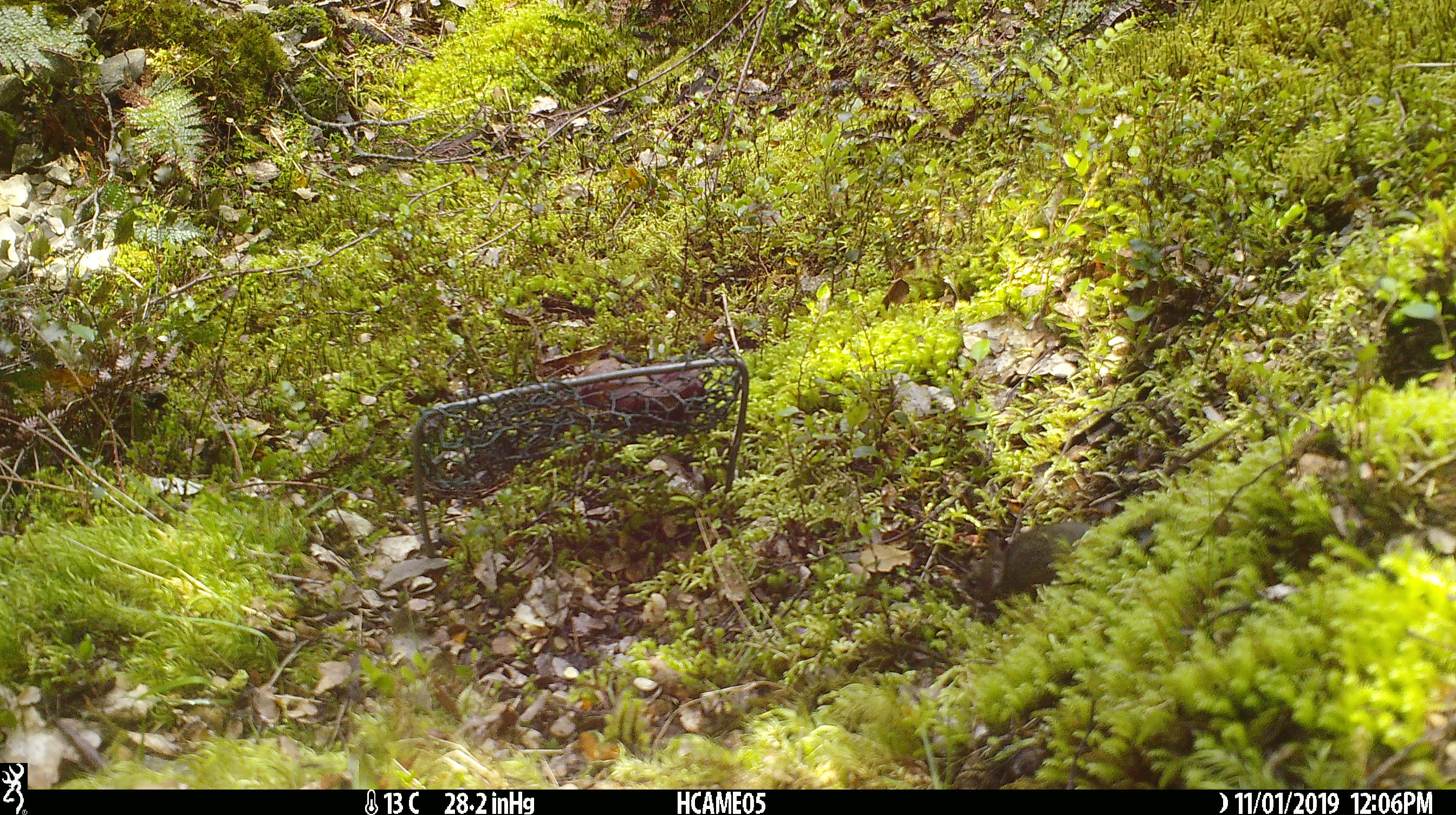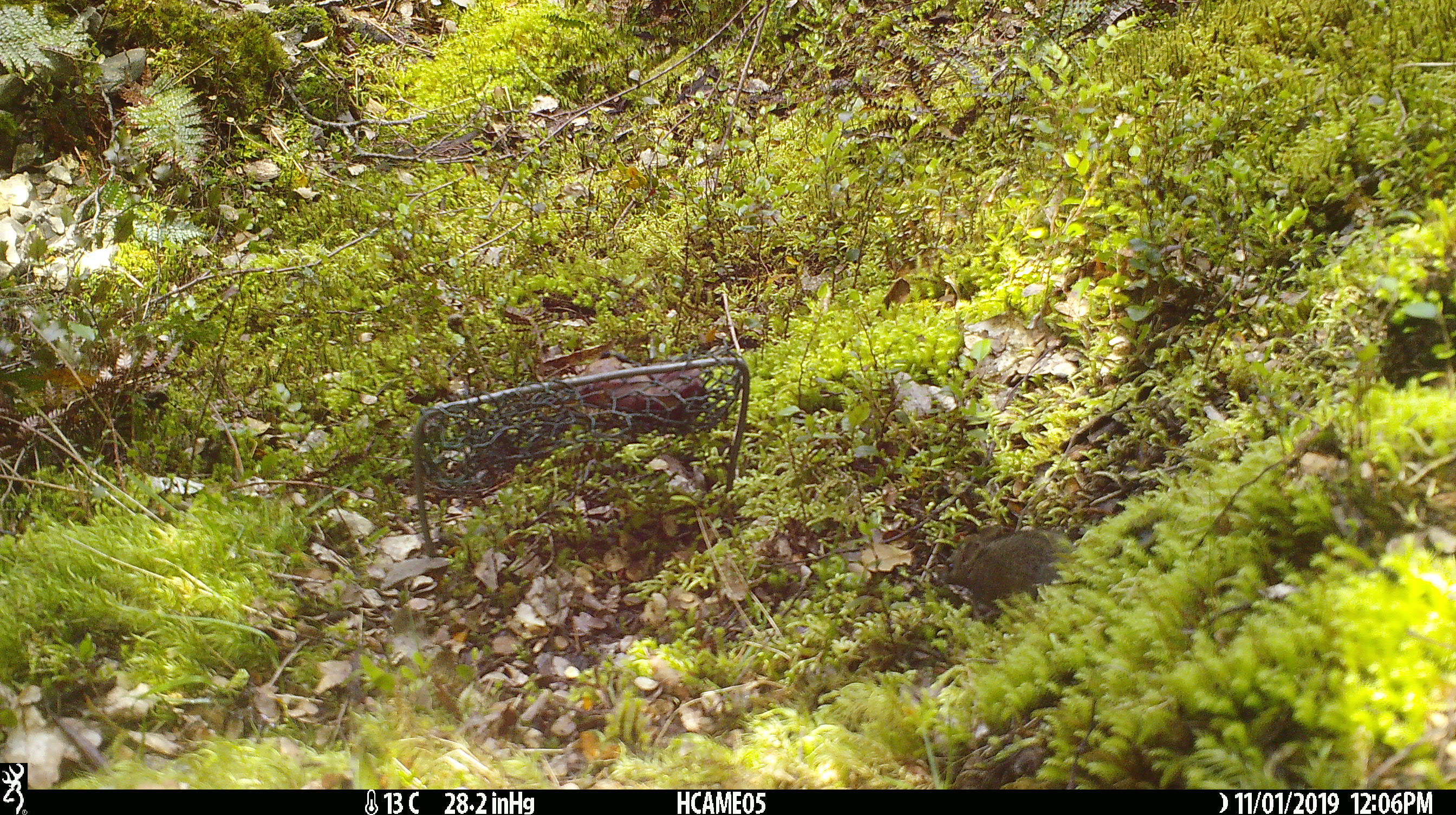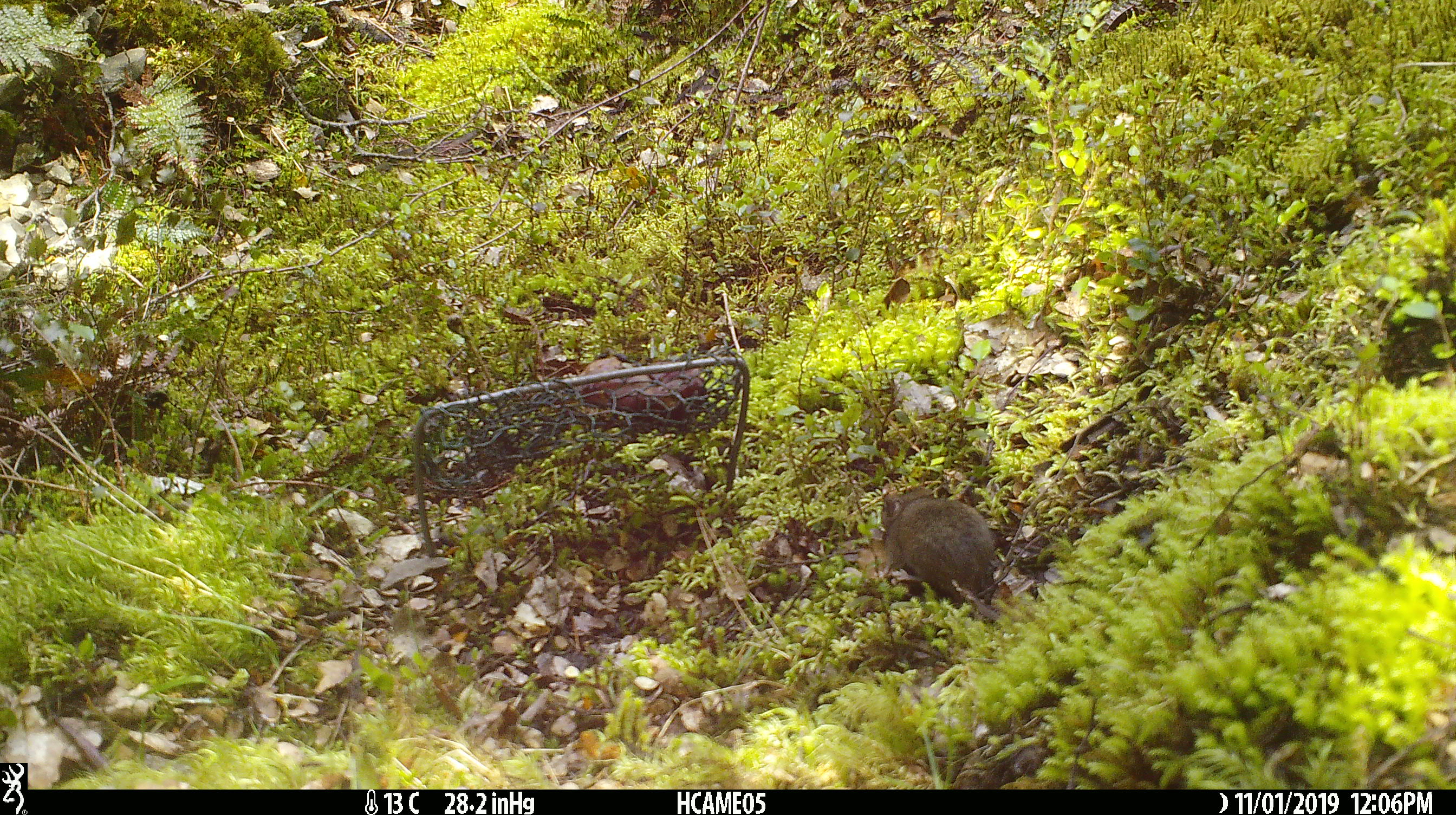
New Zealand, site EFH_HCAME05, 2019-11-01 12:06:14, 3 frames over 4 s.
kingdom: Animalia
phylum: Chordata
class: Mammalia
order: Rodentia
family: Muridae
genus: Mus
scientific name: Mus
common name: mouse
Mouse (Mus).